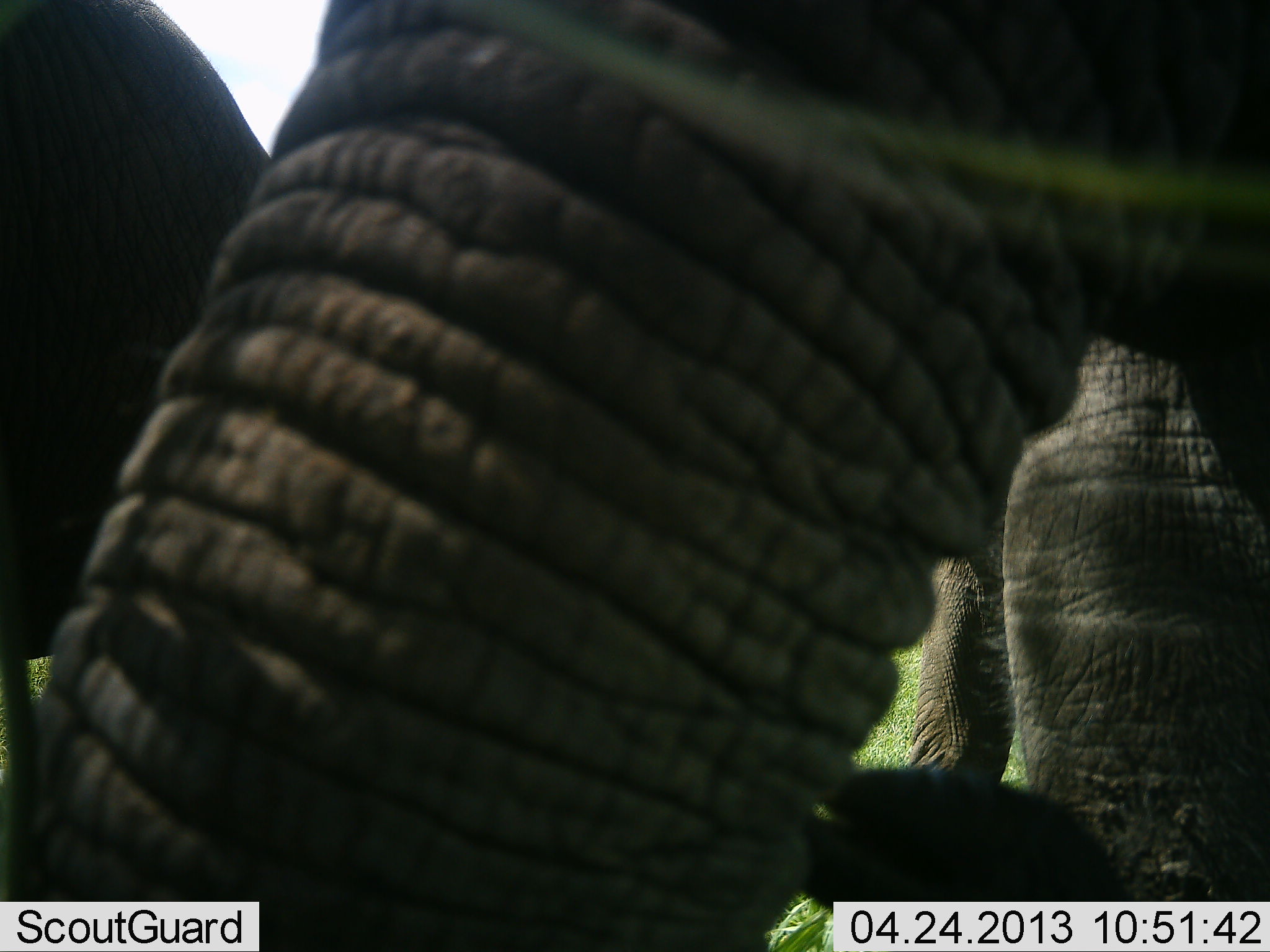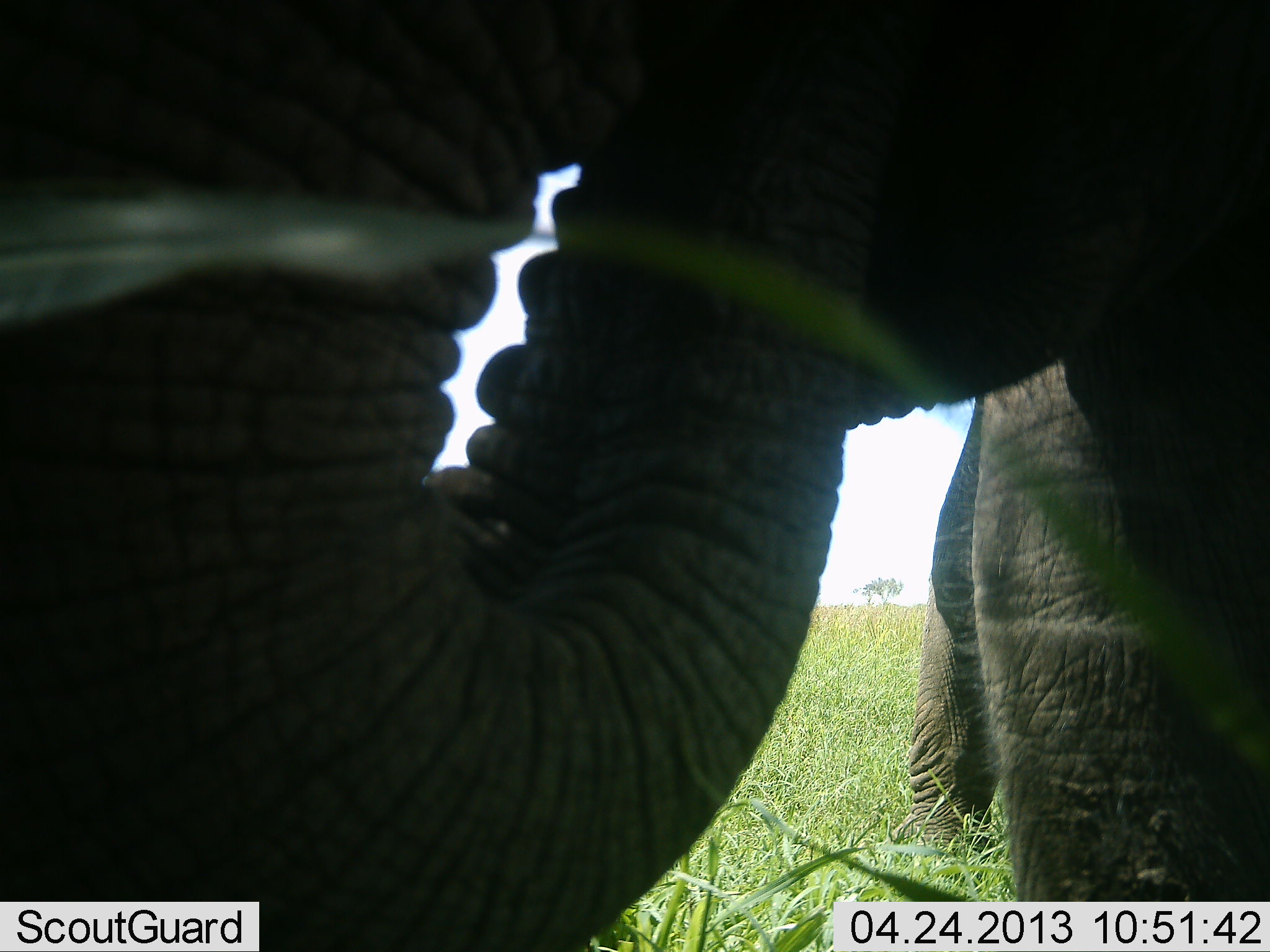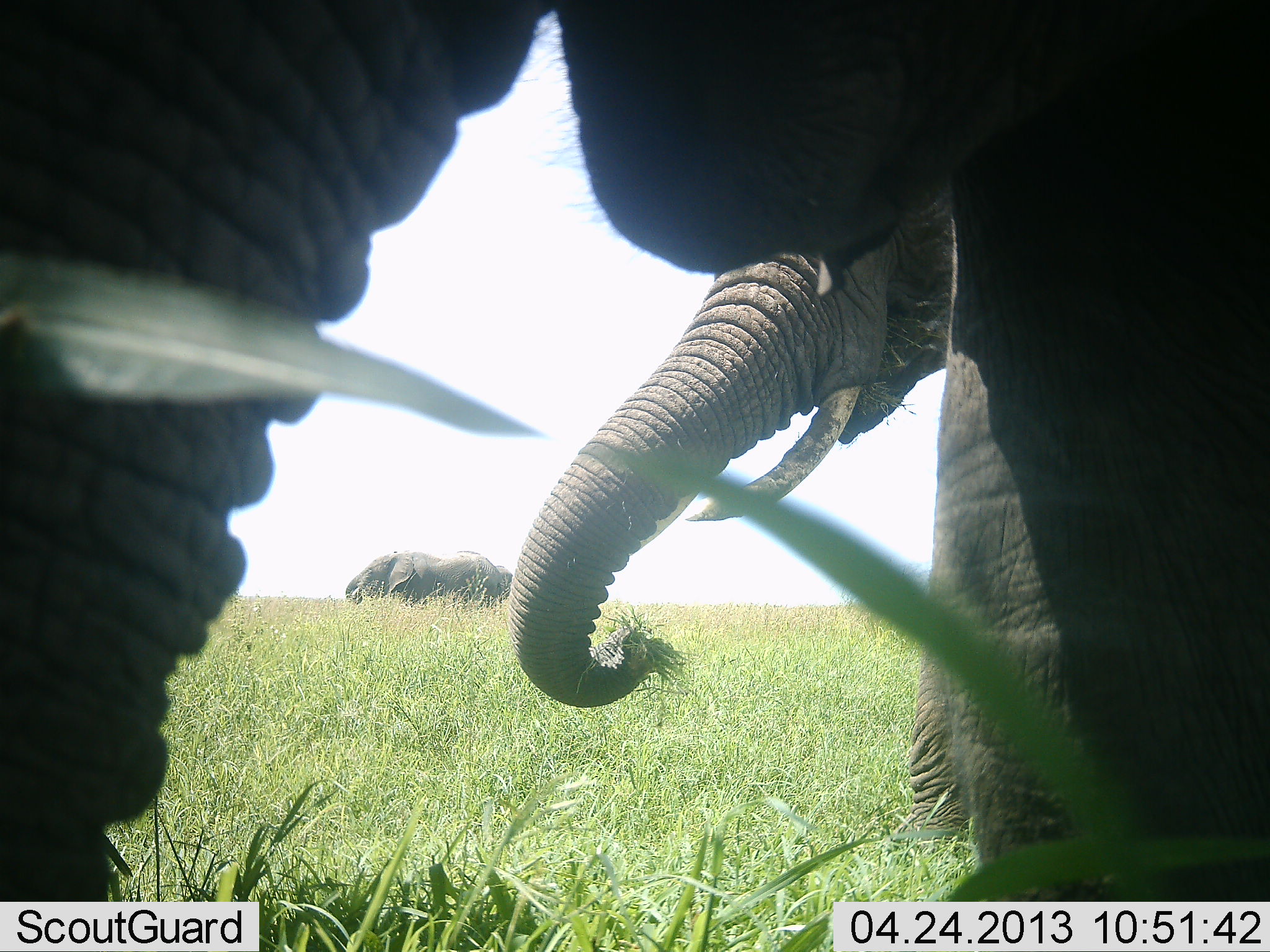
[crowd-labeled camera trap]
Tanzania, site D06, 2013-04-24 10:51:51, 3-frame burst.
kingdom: Animalia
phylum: Chordata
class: Mammalia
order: Proboscidea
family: Elephantidae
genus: Loxodonta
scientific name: Loxodonta africana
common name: african bush elephant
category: elephant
Elephant (african bush elephant) (Loxodonta africana), count 3. Behavior (volunteer vote fractions): standing 43%, resting 0%, moving 20%, interacting 3%. Young present (vote fraction): 3%. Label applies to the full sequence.